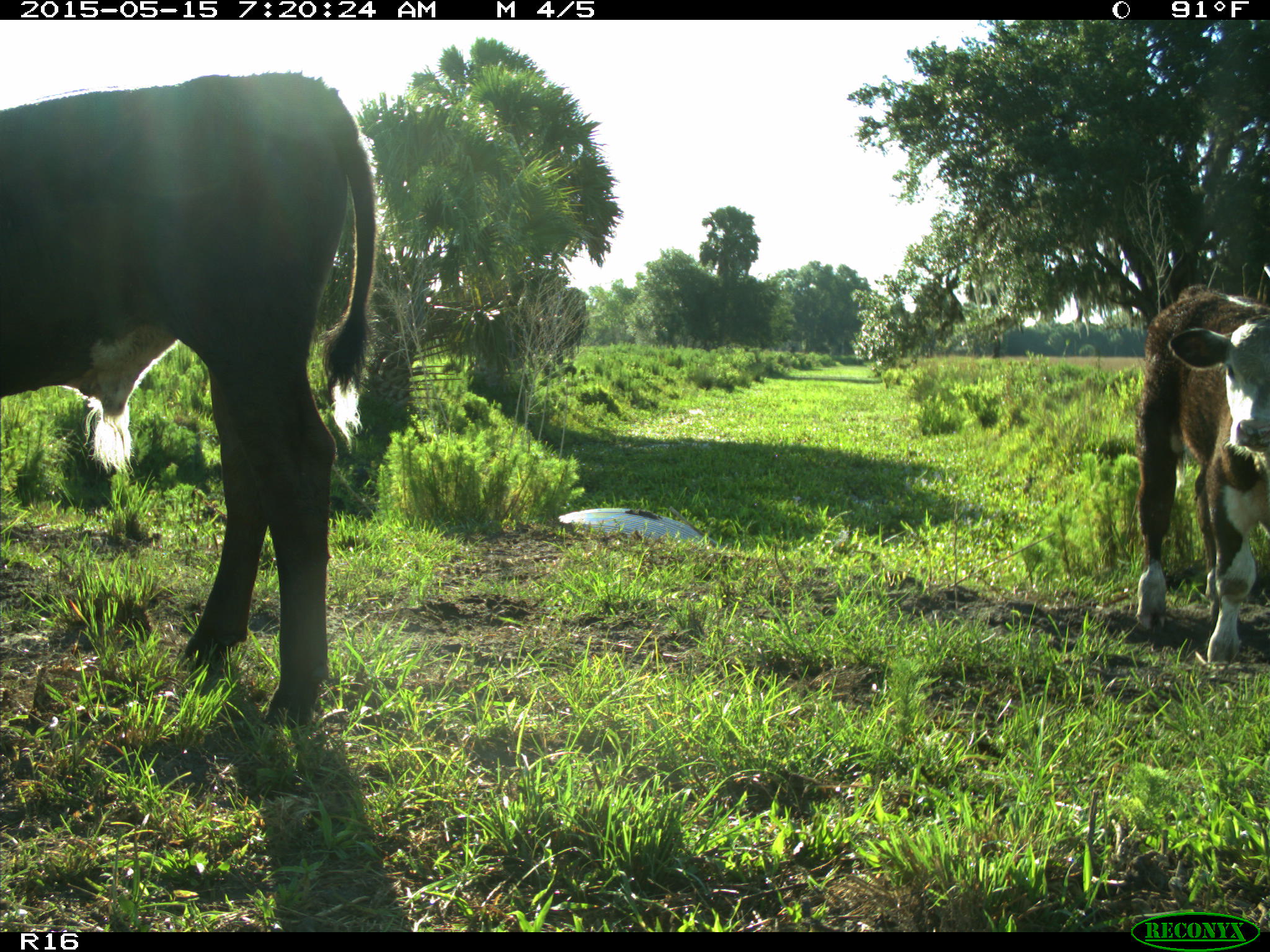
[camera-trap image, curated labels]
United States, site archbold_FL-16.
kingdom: Animalia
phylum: Chordata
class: Mammalia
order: Artiodactyla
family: Bovidae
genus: Bos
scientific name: Bos taurus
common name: domestic cow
Bos taurus (domestic cow).